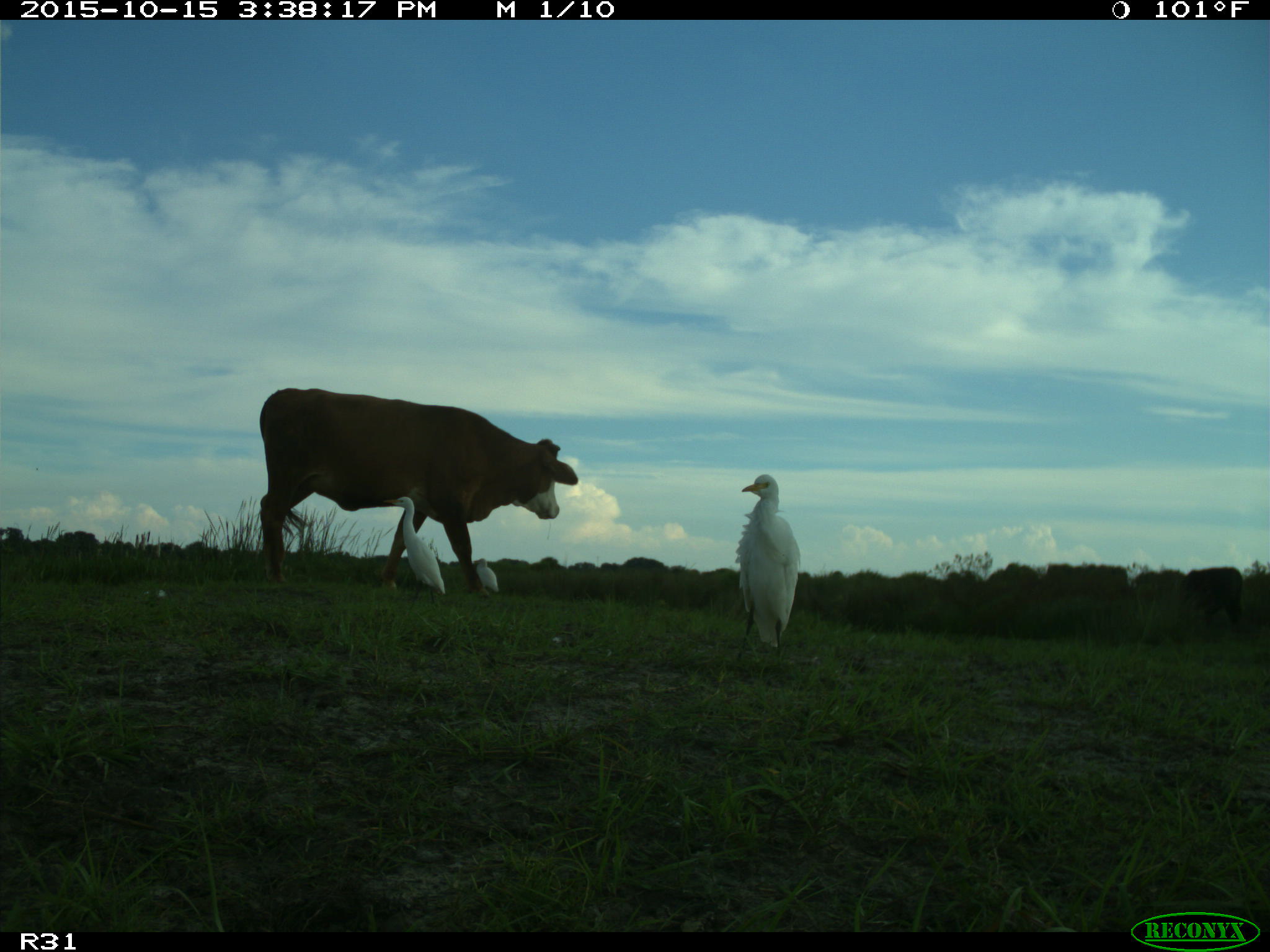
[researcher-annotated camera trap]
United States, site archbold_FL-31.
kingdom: Animalia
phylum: Chordata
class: Mammalia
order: Artiodactyla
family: Bovidae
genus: Bos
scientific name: Bos taurus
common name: domestic cow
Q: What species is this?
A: Bos taurus (domestic cow).